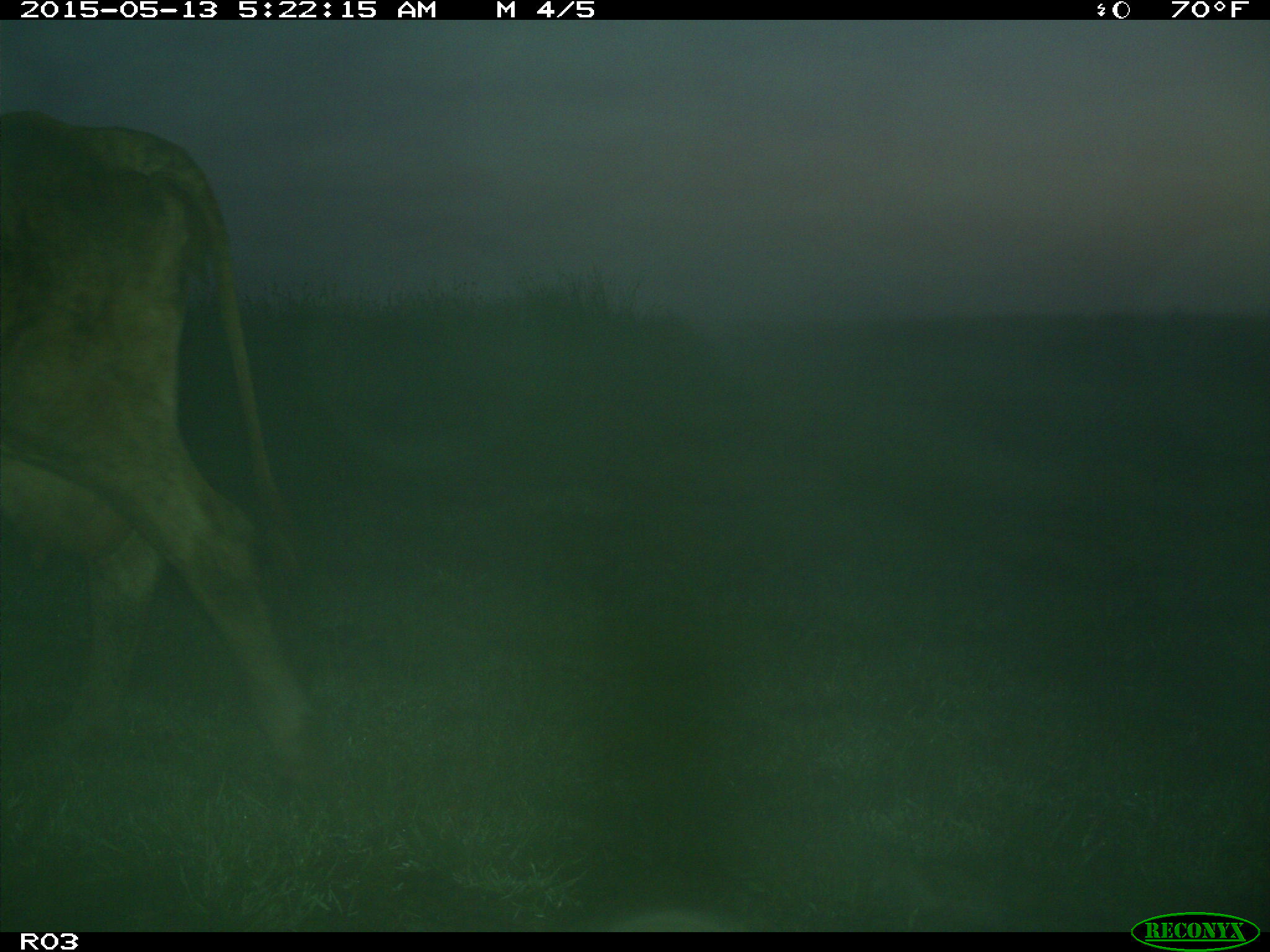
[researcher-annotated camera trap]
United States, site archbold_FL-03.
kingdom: Animalia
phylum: Chordata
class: Mammalia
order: Artiodactyla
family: Bovidae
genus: Bos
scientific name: Bos taurus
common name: domestic cow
Bos taurus (domestic cow).